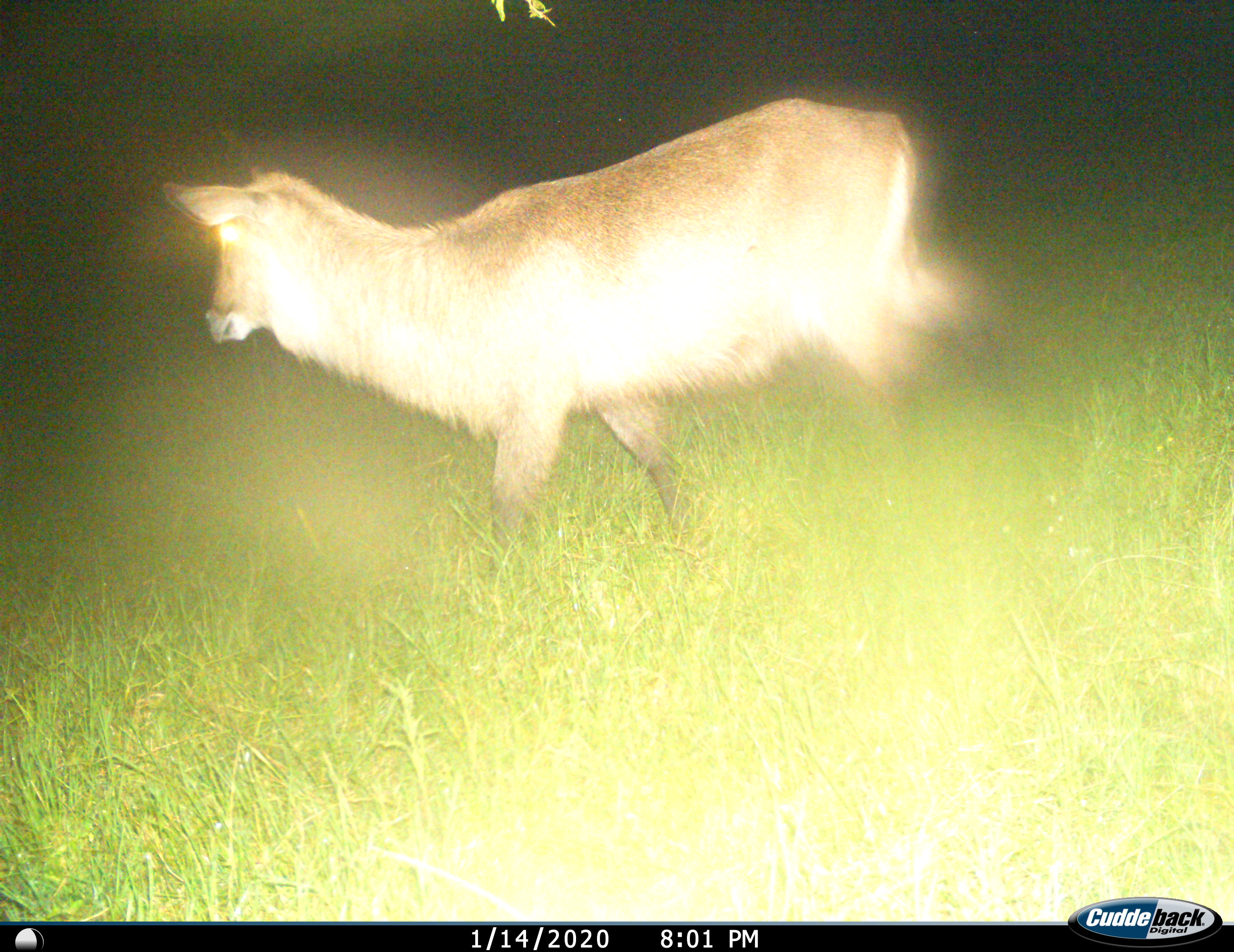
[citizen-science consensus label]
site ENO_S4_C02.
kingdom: Animalia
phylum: Chordata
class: Mammalia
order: Artiodactyla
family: Bovidae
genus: Kobus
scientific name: Kobus ellipsiprymnus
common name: waterbuck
Waterbuck (Kobus ellipsiprymnus), count 1. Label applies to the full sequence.